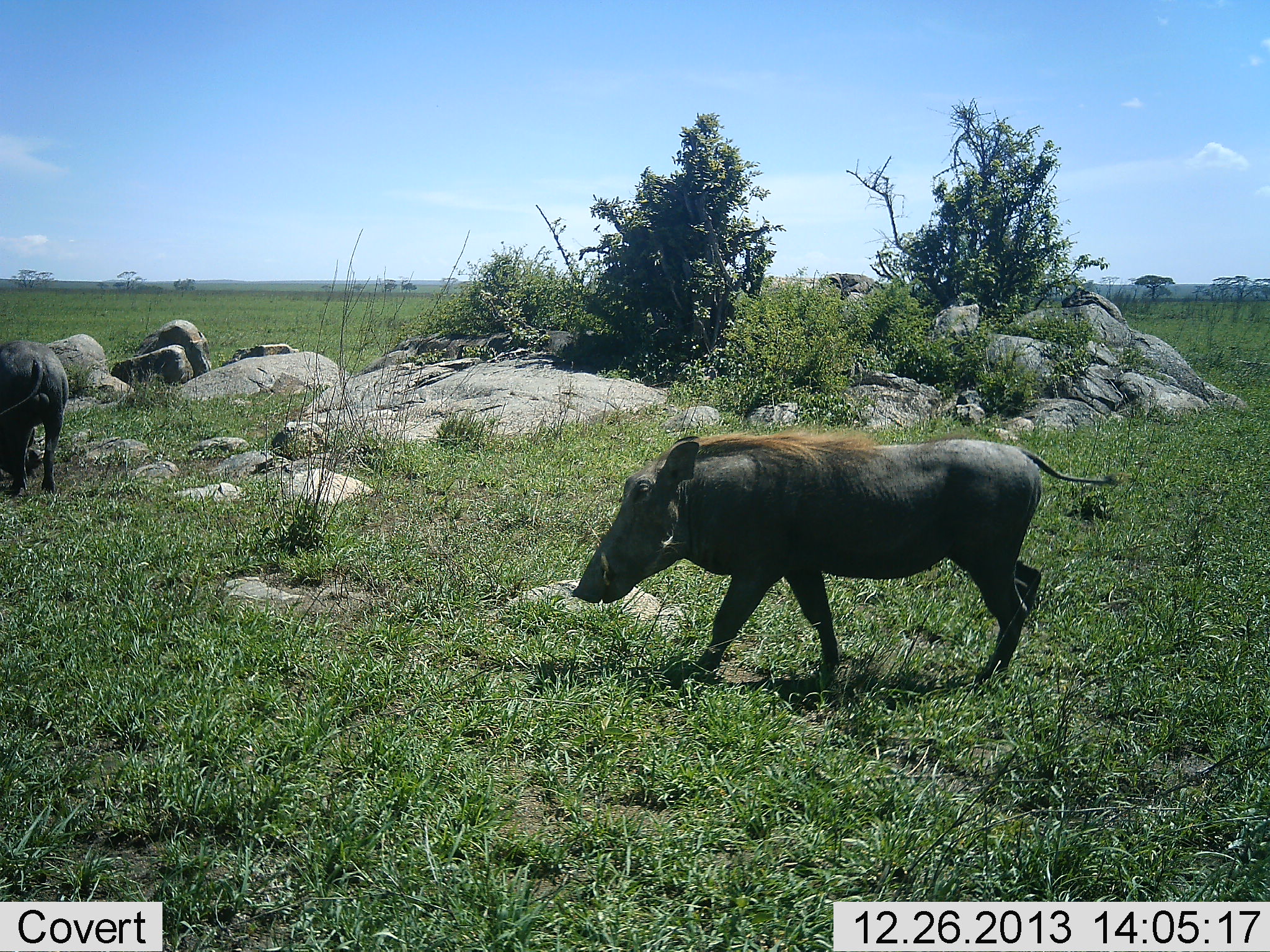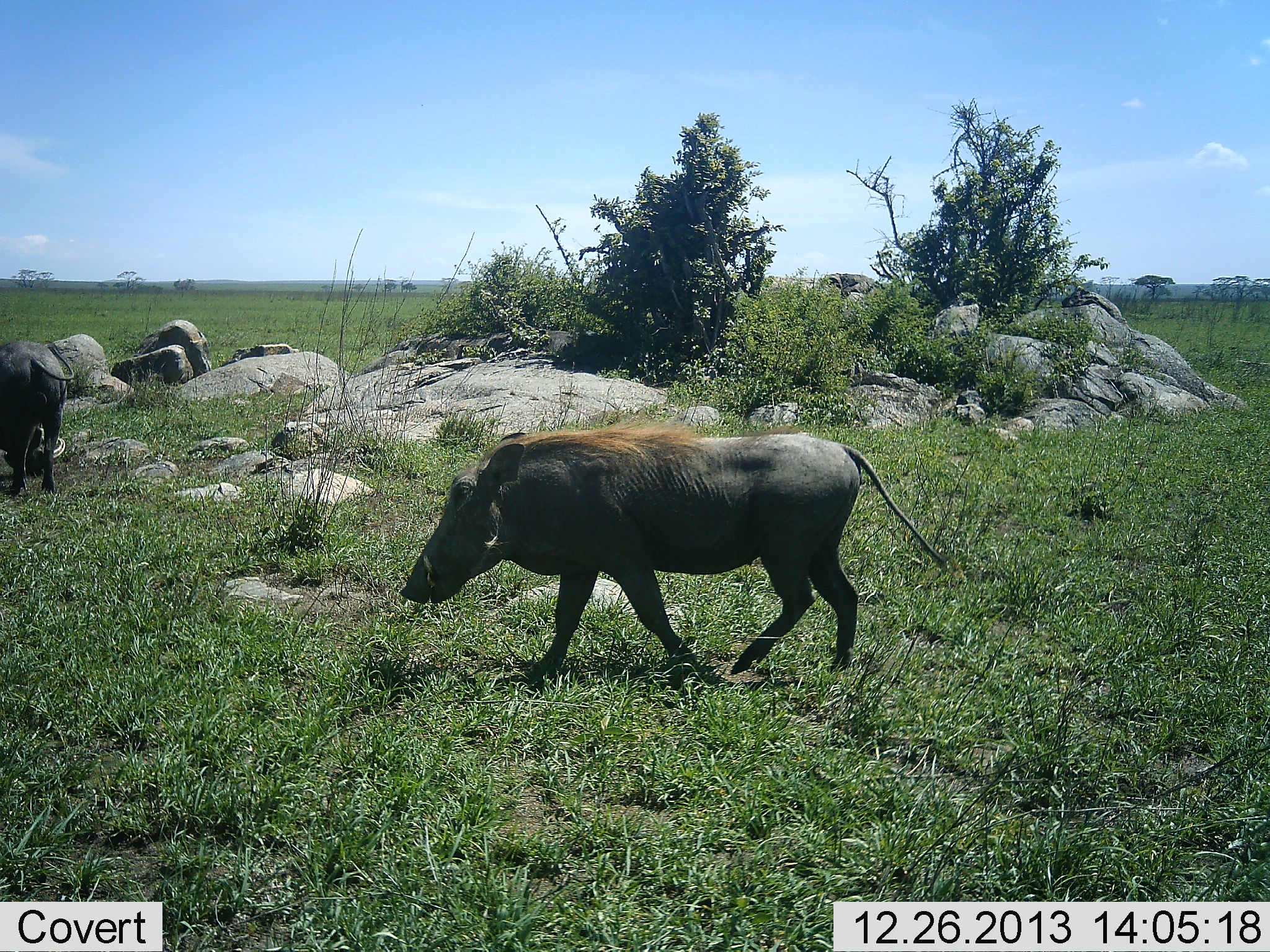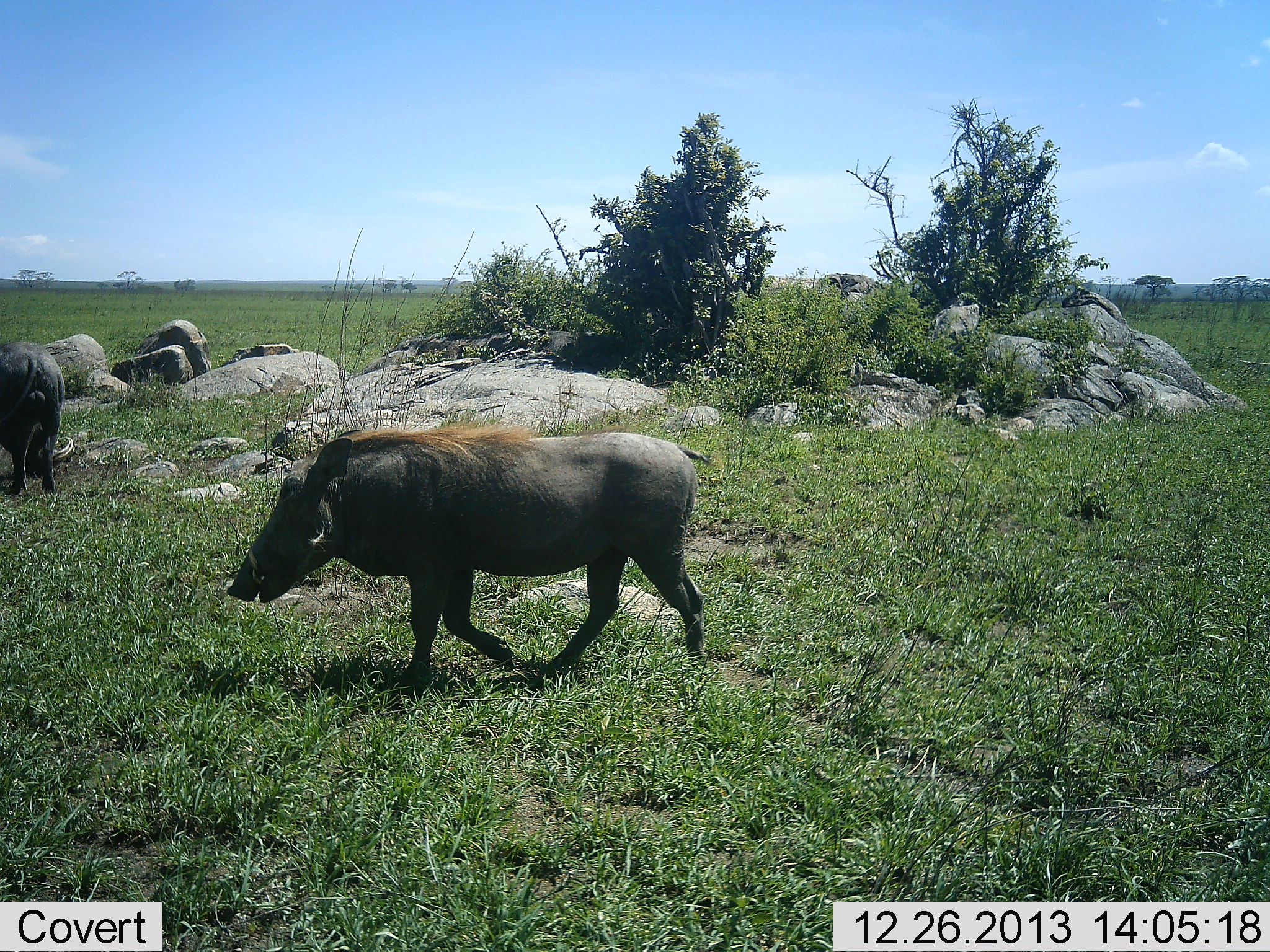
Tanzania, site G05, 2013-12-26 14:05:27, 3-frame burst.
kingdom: Animalia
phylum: Chordata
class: Mammalia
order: Artiodactyla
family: Suidae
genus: Phacochoerus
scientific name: Phacochoerus africanus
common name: warthog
Warthog (Phacochoerus africanus), count 2. Behavior (volunteer vote fractions): standing 30%, resting 0%, moving 100%, interacting 0%. Young present (vote fraction): 0%. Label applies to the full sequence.